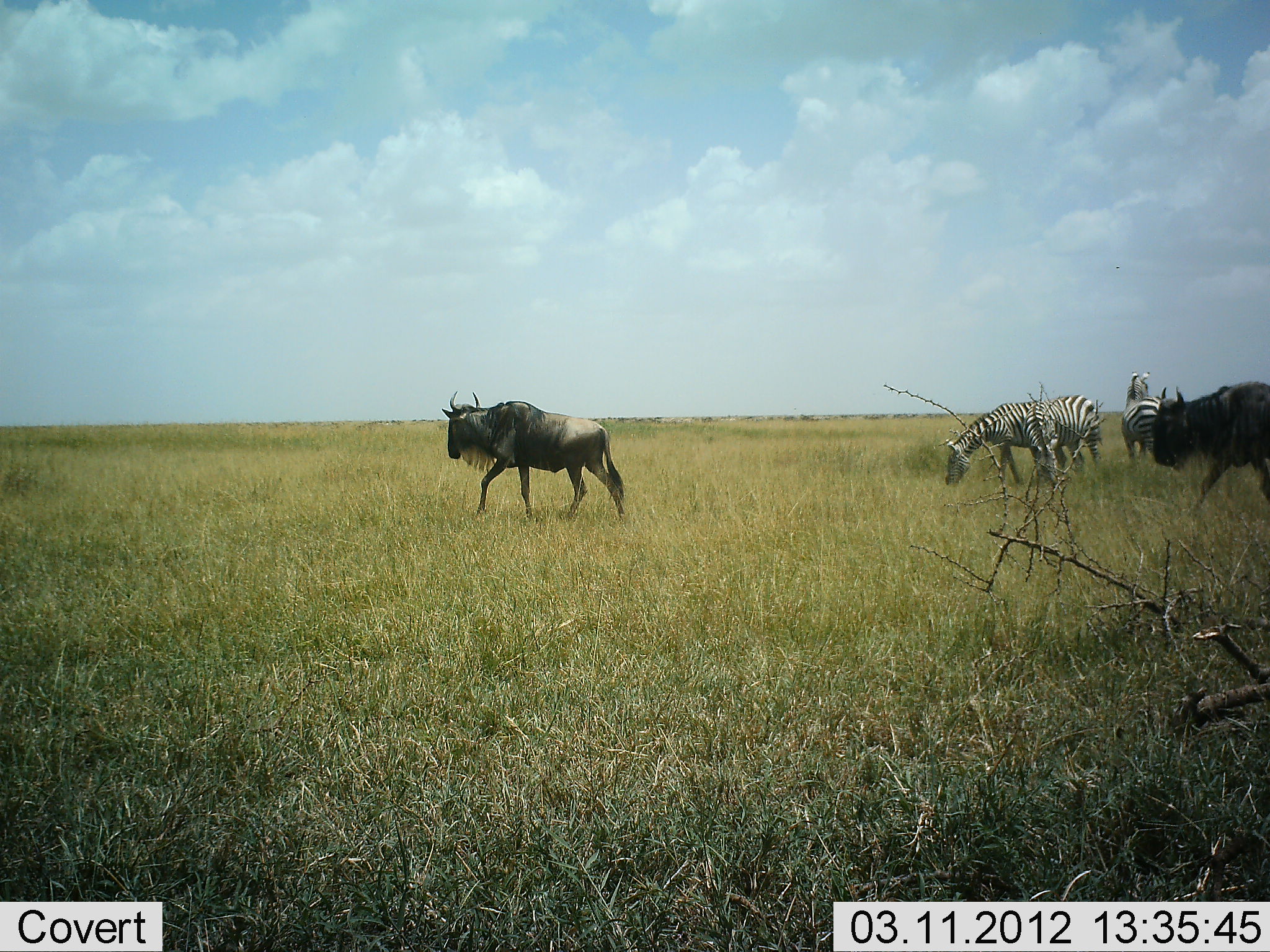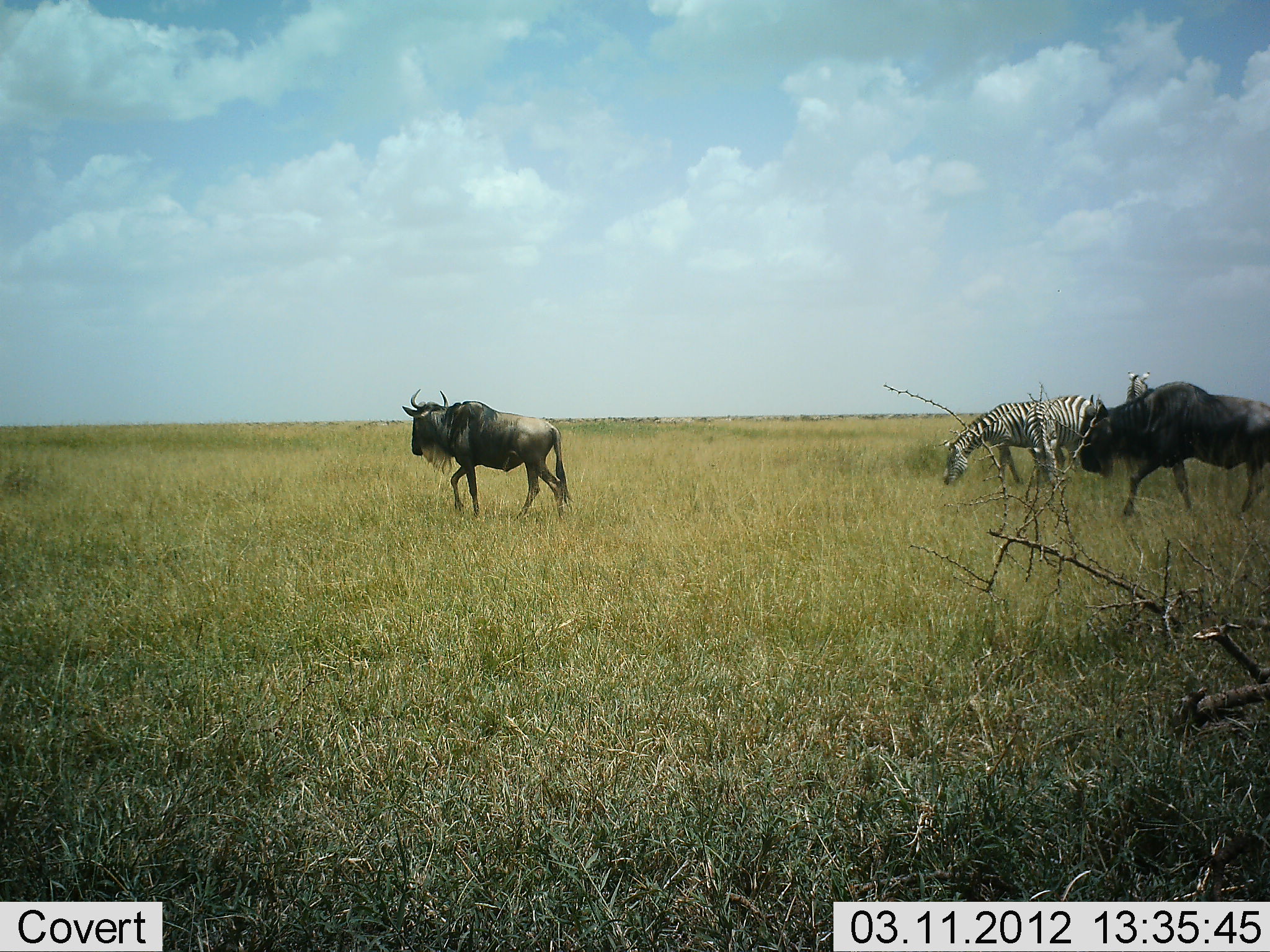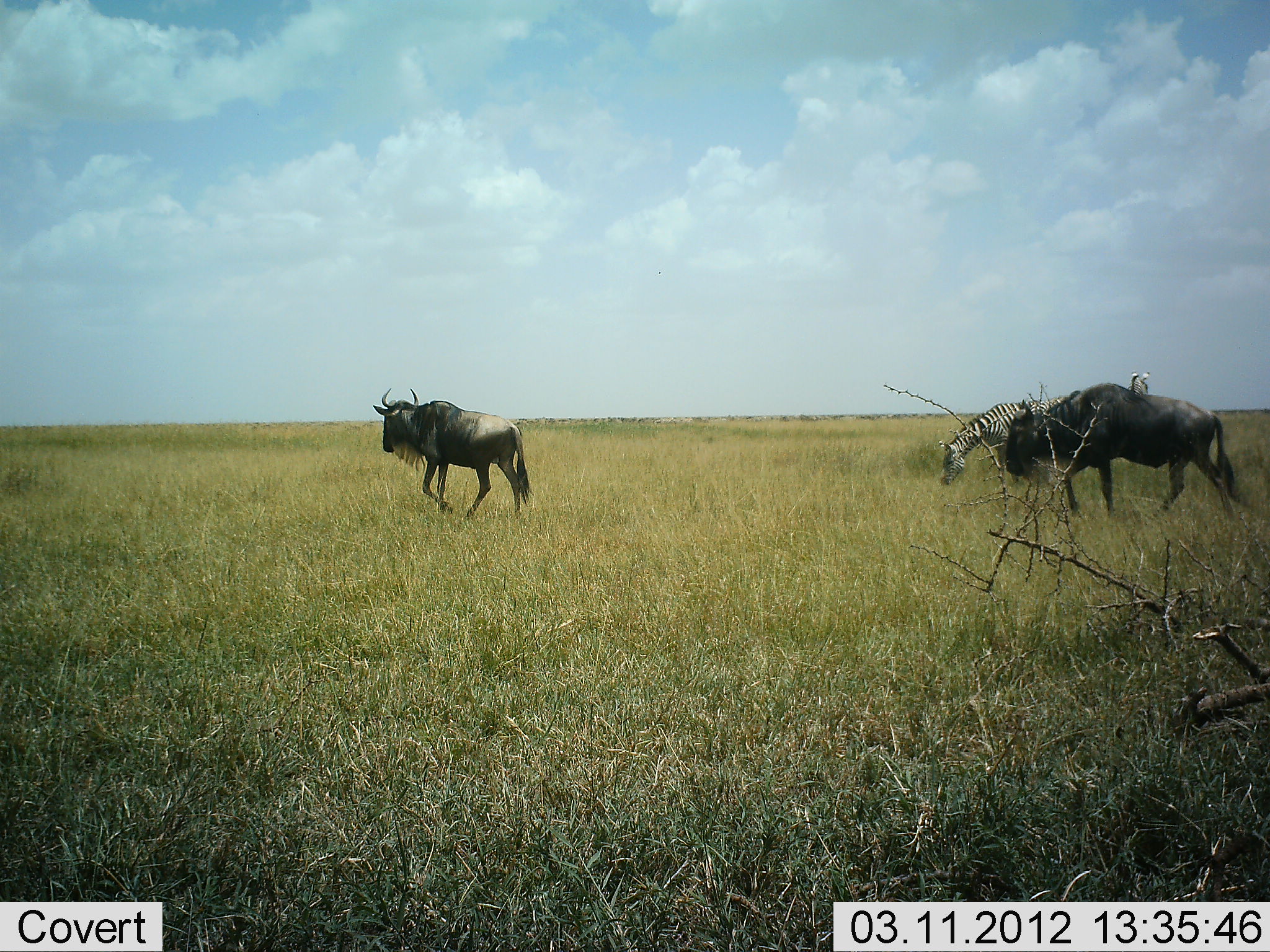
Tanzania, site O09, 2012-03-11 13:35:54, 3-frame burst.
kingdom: Animalia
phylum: Chordata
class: Mammalia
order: Artiodactyla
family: Bovidae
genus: Connochaetes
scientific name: Connochaetes taurinus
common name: blue wildebeest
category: wildebeest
Wildebeest (blue wildebeest) (Connochaetes taurinus), count 2. Behavior (volunteer vote fractions): standing 4%, resting 0%, moving 96%, interacting 0%. Young present (vote fraction): 0%. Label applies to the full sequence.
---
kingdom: Animalia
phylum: Chordata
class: Mammalia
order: Perissodactyla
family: Equidae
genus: Equus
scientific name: Equus quagga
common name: plains zebra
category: zebra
Zebra (plains zebra) (Equus quagga), count 2. Behavior (volunteer vote fractions): standing 67%, resting 0%, moving 6%, interacting 0%. Young present (vote fraction): 0%. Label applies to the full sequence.